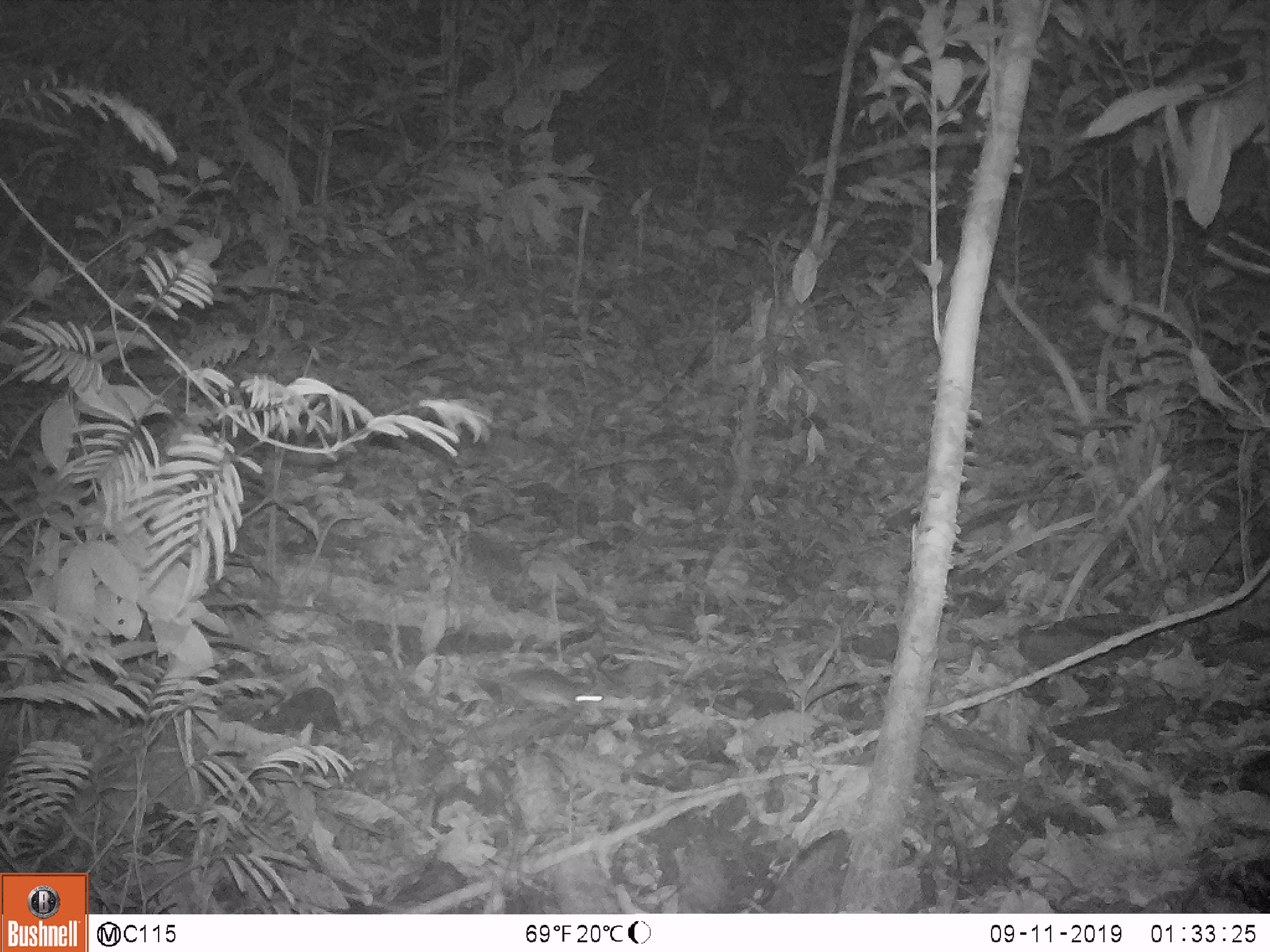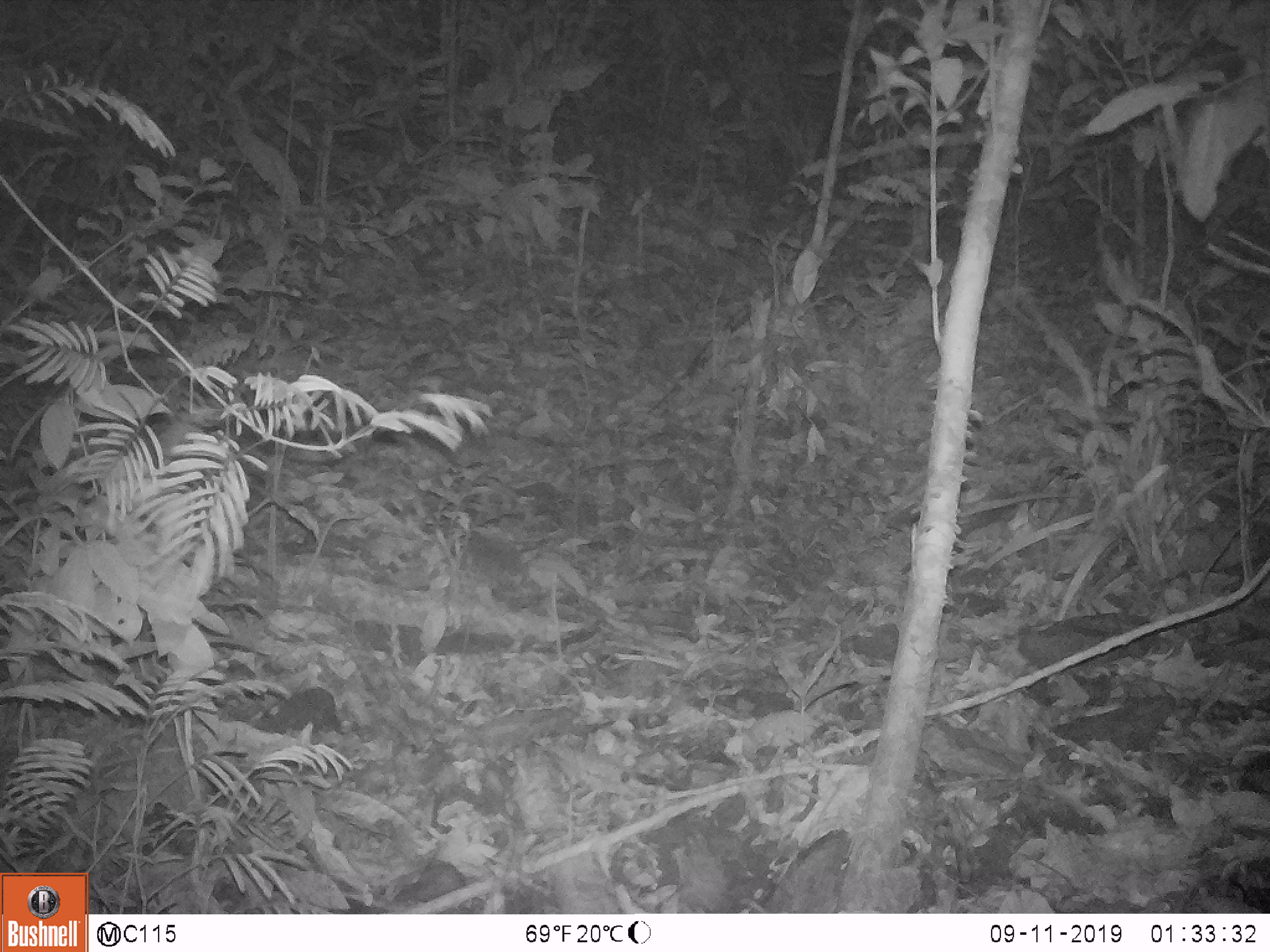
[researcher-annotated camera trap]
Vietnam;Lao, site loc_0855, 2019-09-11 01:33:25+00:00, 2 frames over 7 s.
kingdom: Animalia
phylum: Chordata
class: Mammalia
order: Rodentia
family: Muridae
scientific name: Muridae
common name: old-world mice and rats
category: unidentified murid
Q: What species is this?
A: Unidentified murid (old-world mice and rats) (Muridae).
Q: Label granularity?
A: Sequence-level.